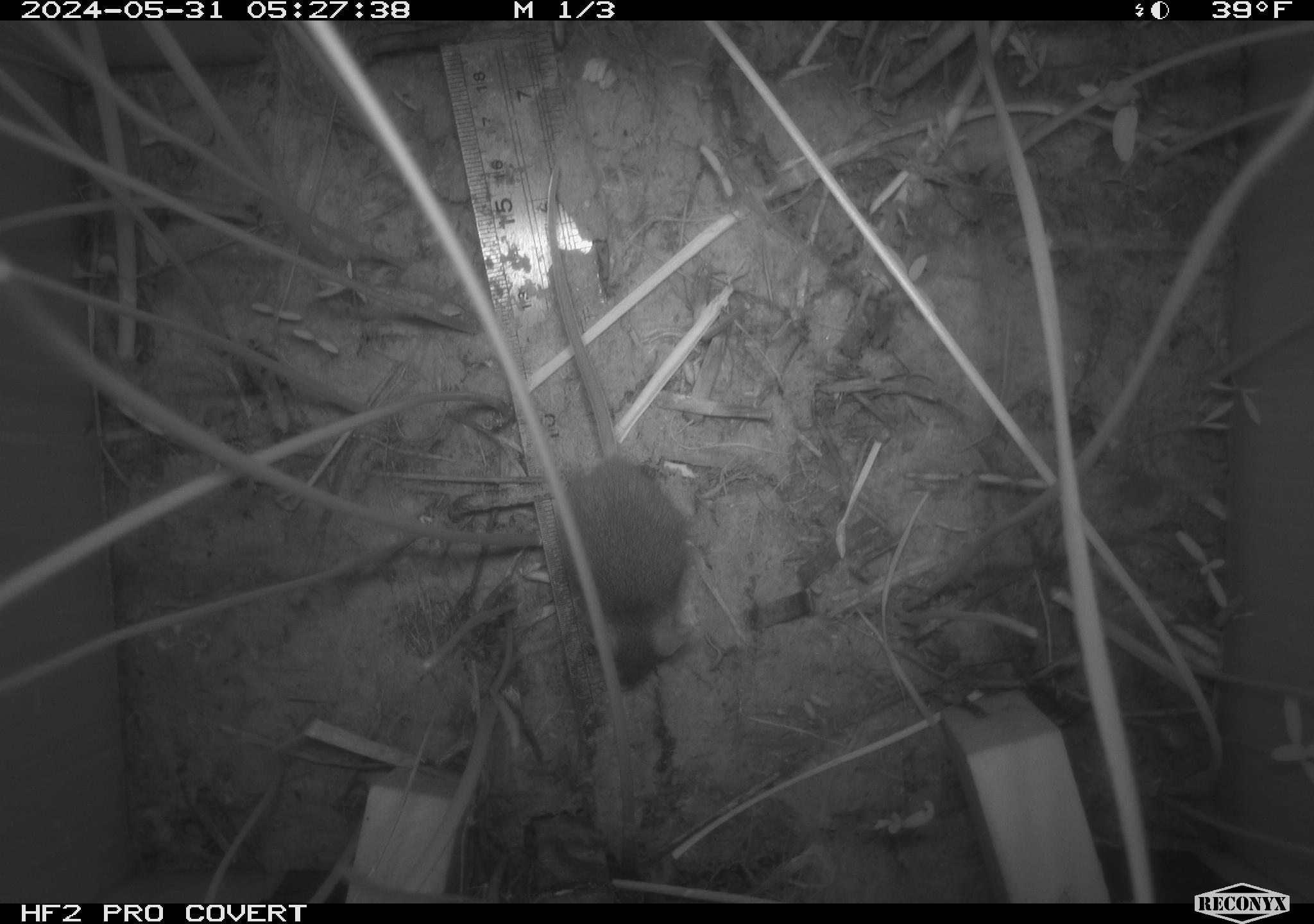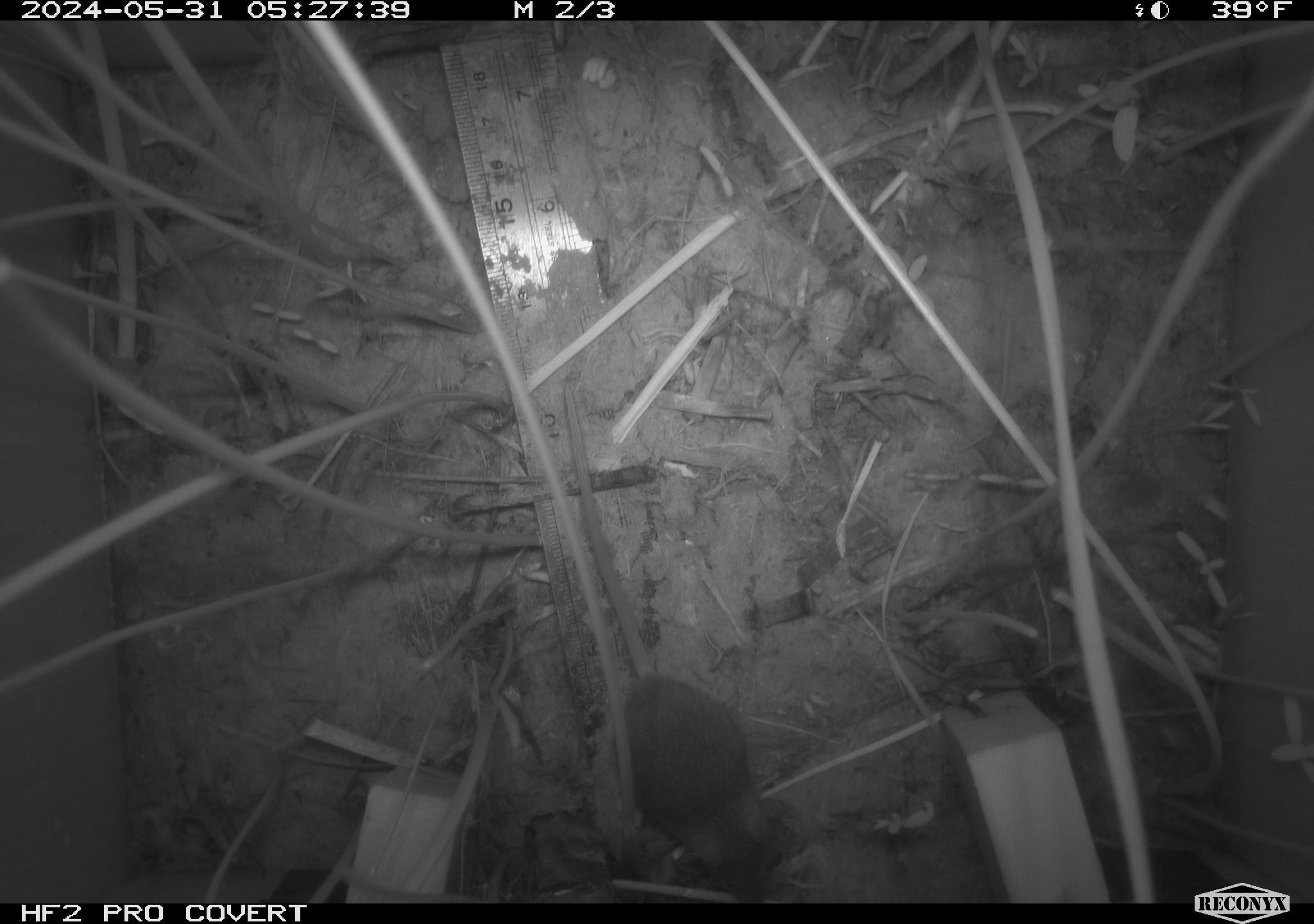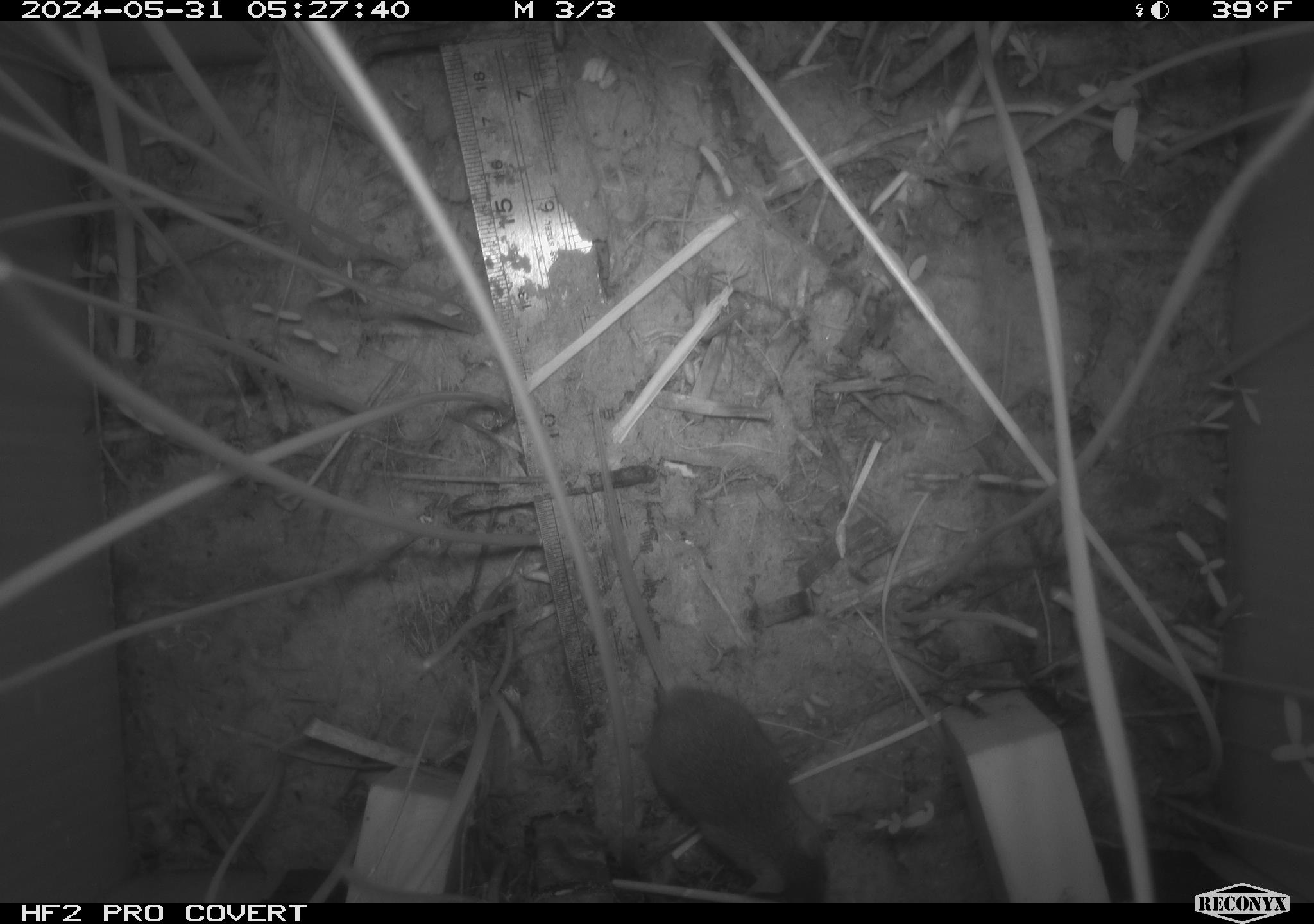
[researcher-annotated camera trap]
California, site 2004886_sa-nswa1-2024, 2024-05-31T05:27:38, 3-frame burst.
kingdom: Animalia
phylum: Chordata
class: Mammalia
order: Rodentia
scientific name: Rodentia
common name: rodent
Rodent (Rodentia).